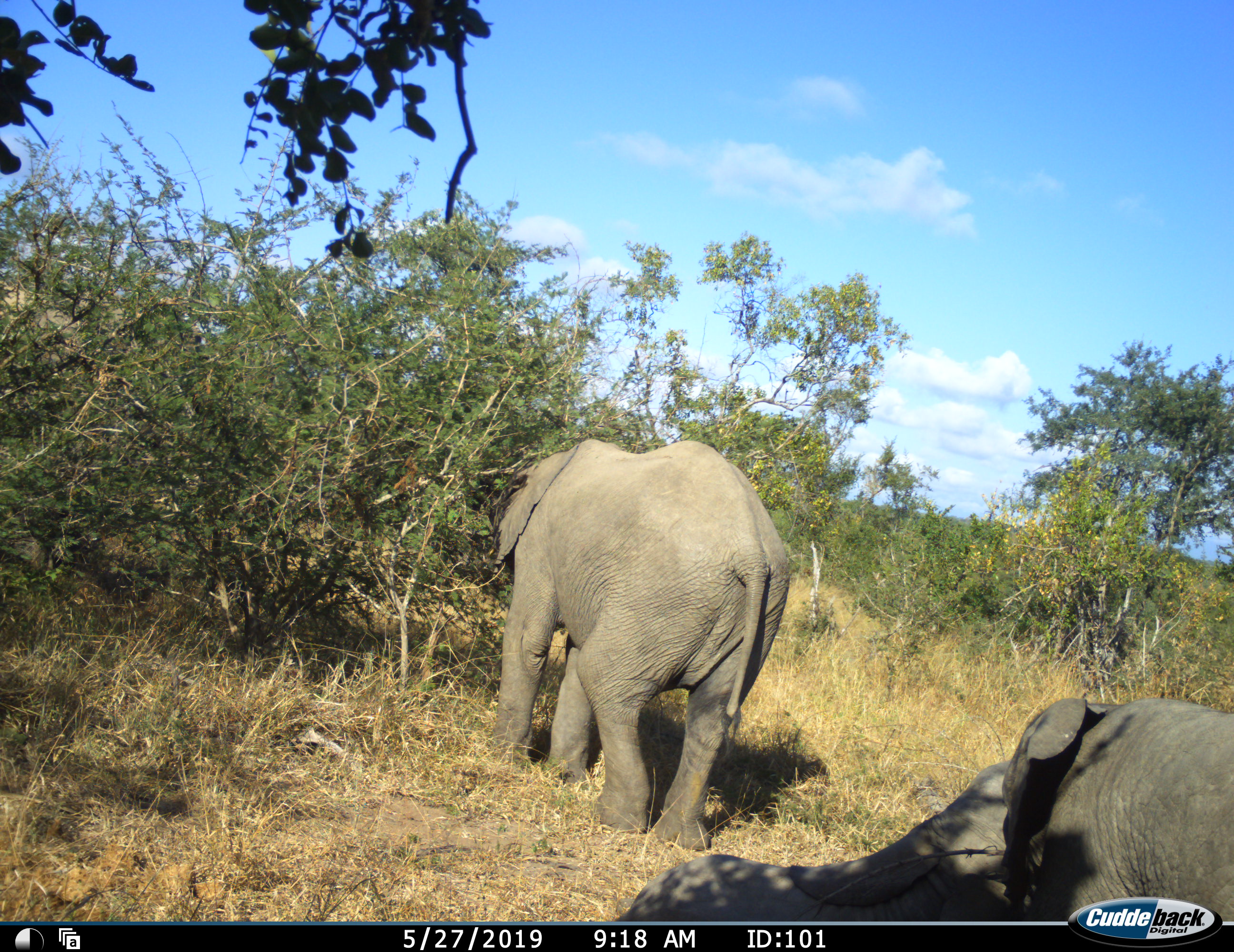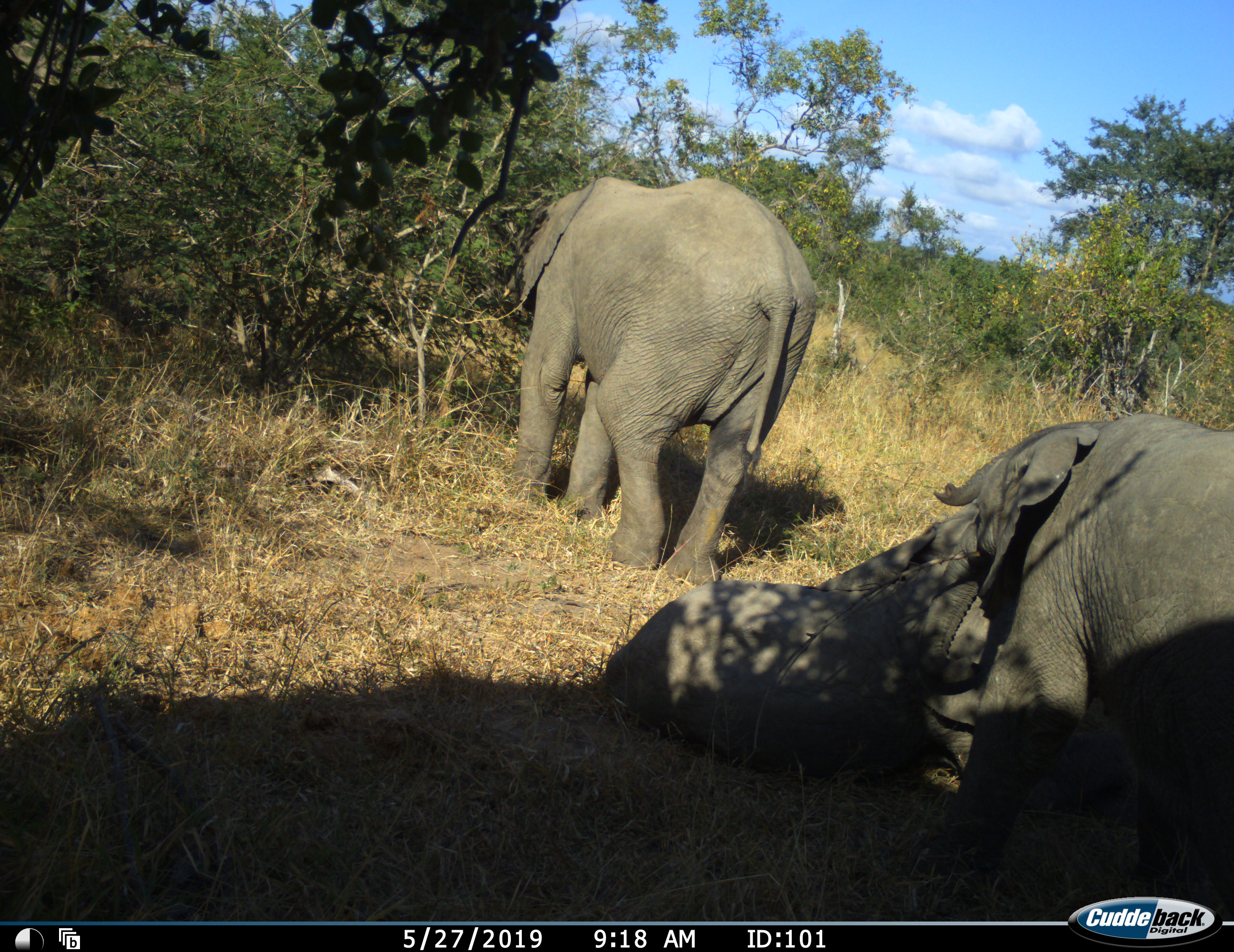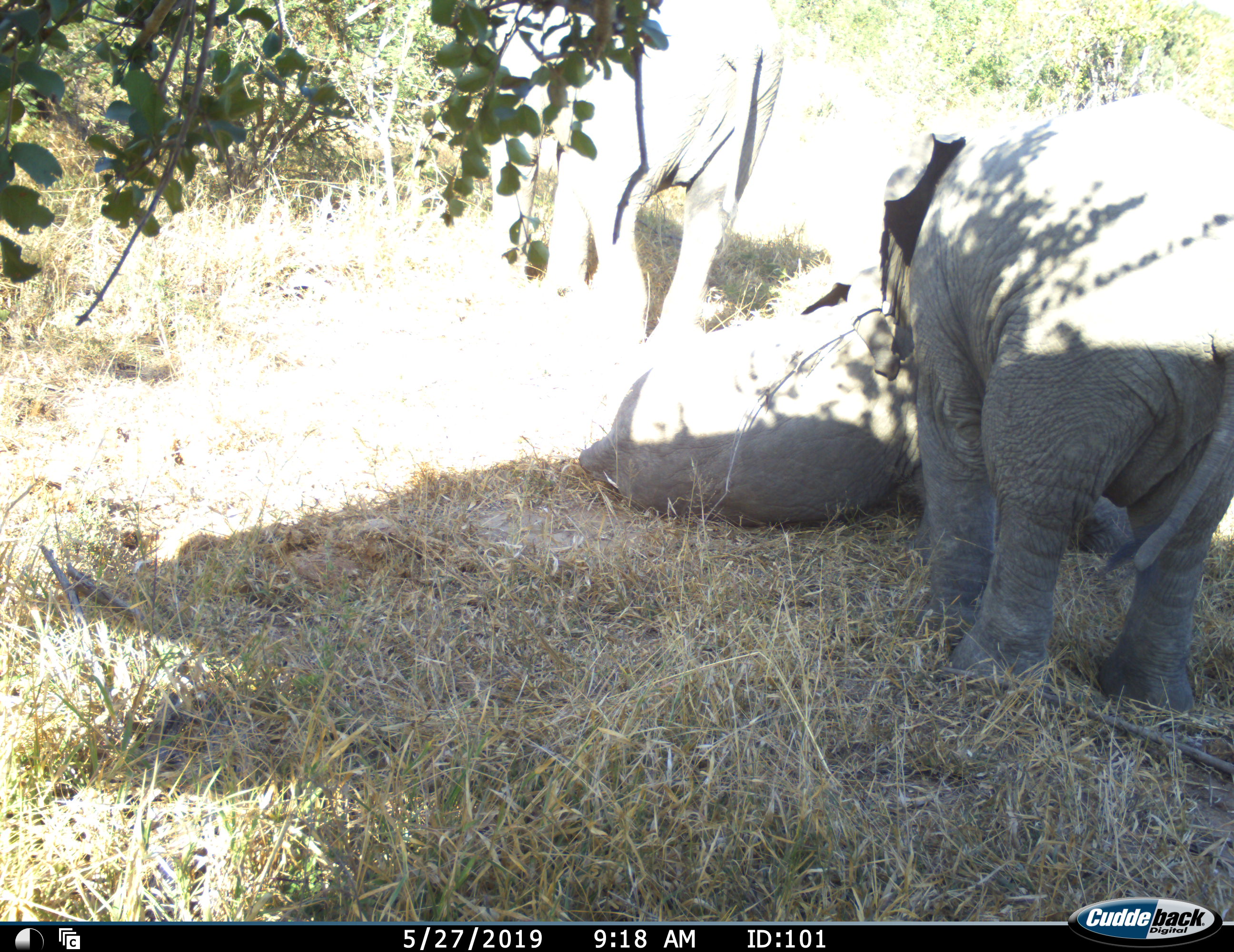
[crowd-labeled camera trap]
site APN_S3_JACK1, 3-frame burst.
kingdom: Animalia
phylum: Chordata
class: Mammalia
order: Proboscidea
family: Elephantidae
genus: Loxodonta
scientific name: Loxodonta africana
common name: african bush elephant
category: elephant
Elephant (african bush elephant) (Loxodonta africana), count 3. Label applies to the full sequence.